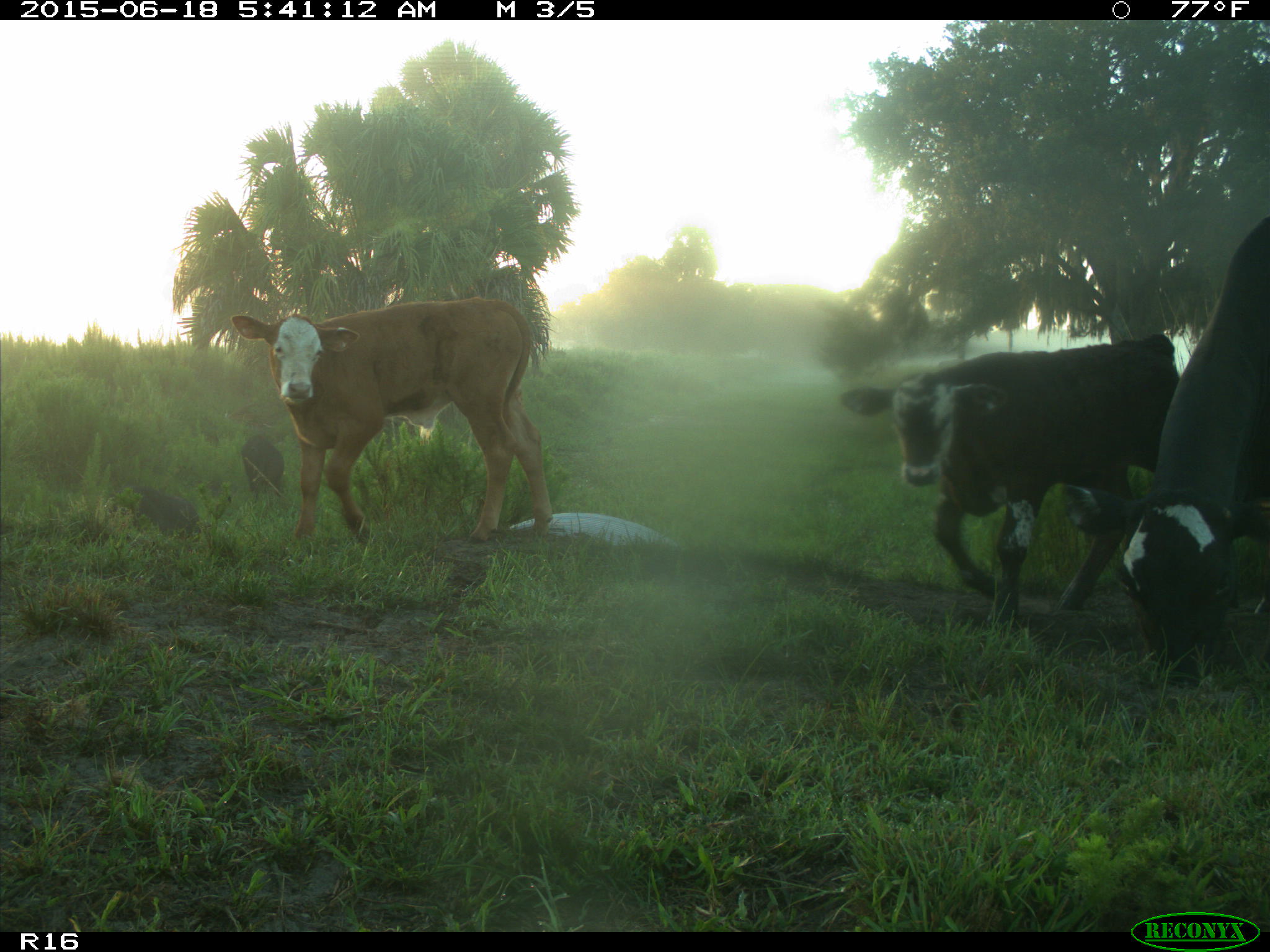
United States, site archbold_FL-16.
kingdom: Animalia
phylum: Chordata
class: Mammalia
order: Artiodactyla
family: Suidae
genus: Sus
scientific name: Sus scrofa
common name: wild boar